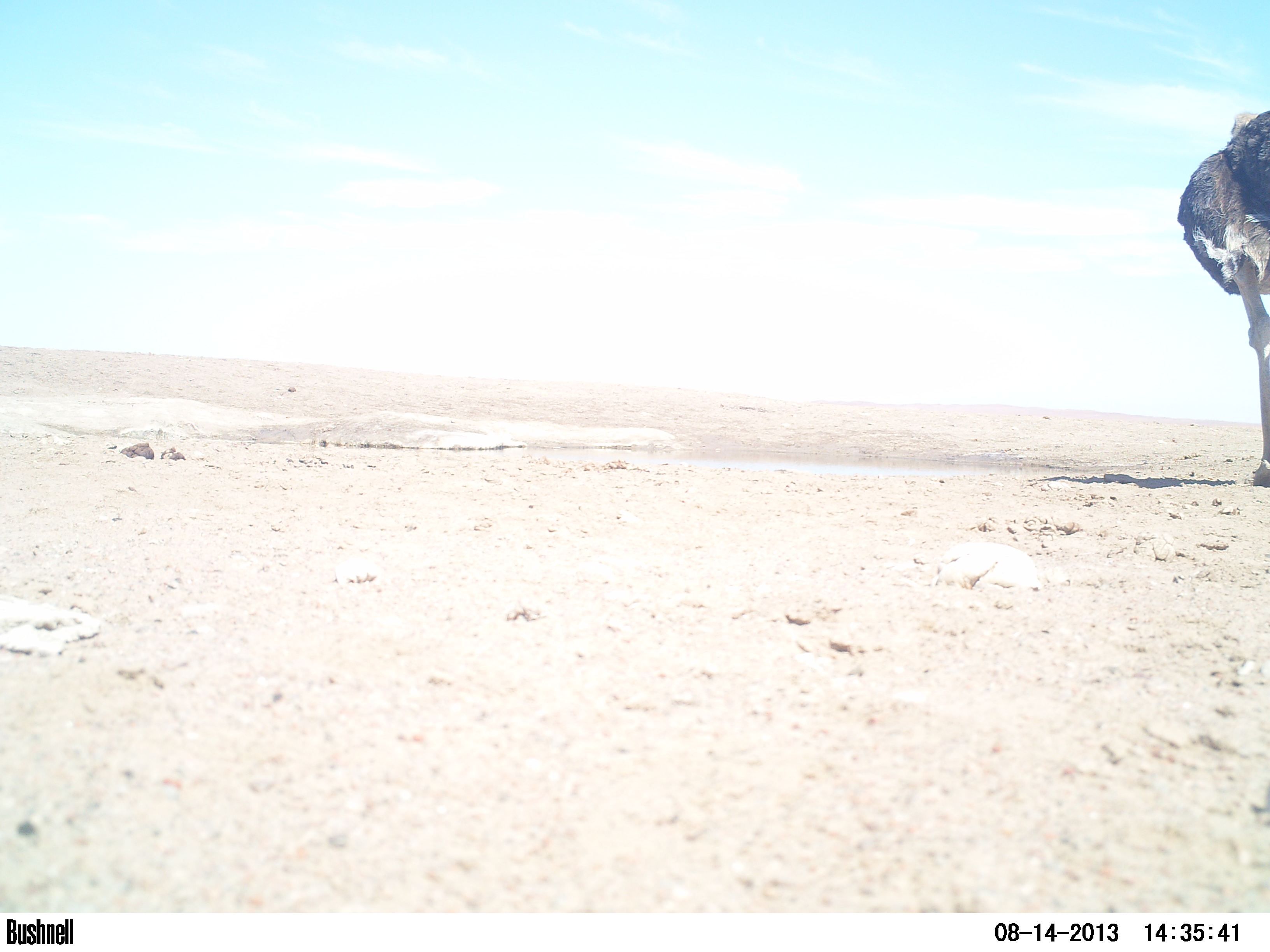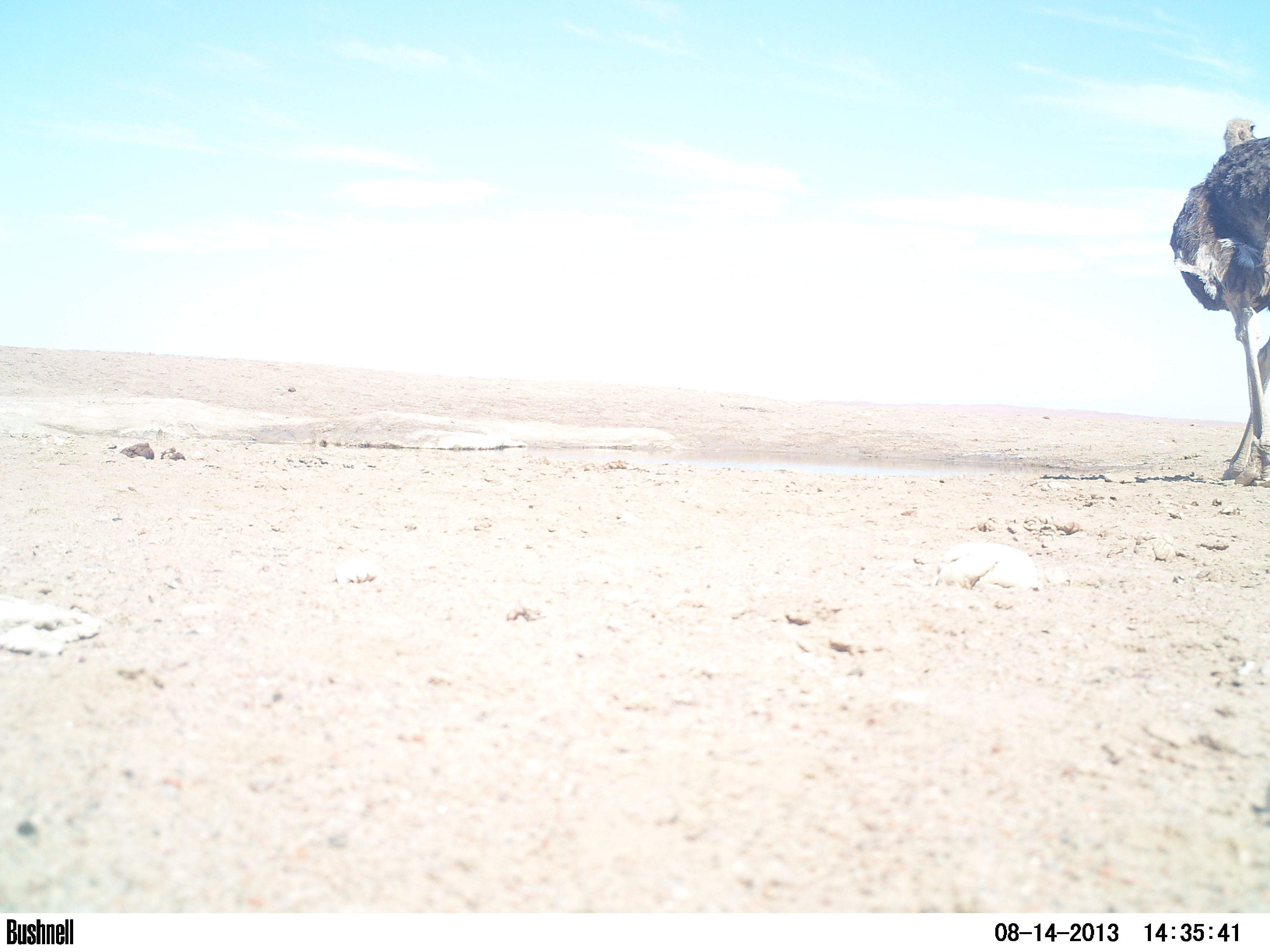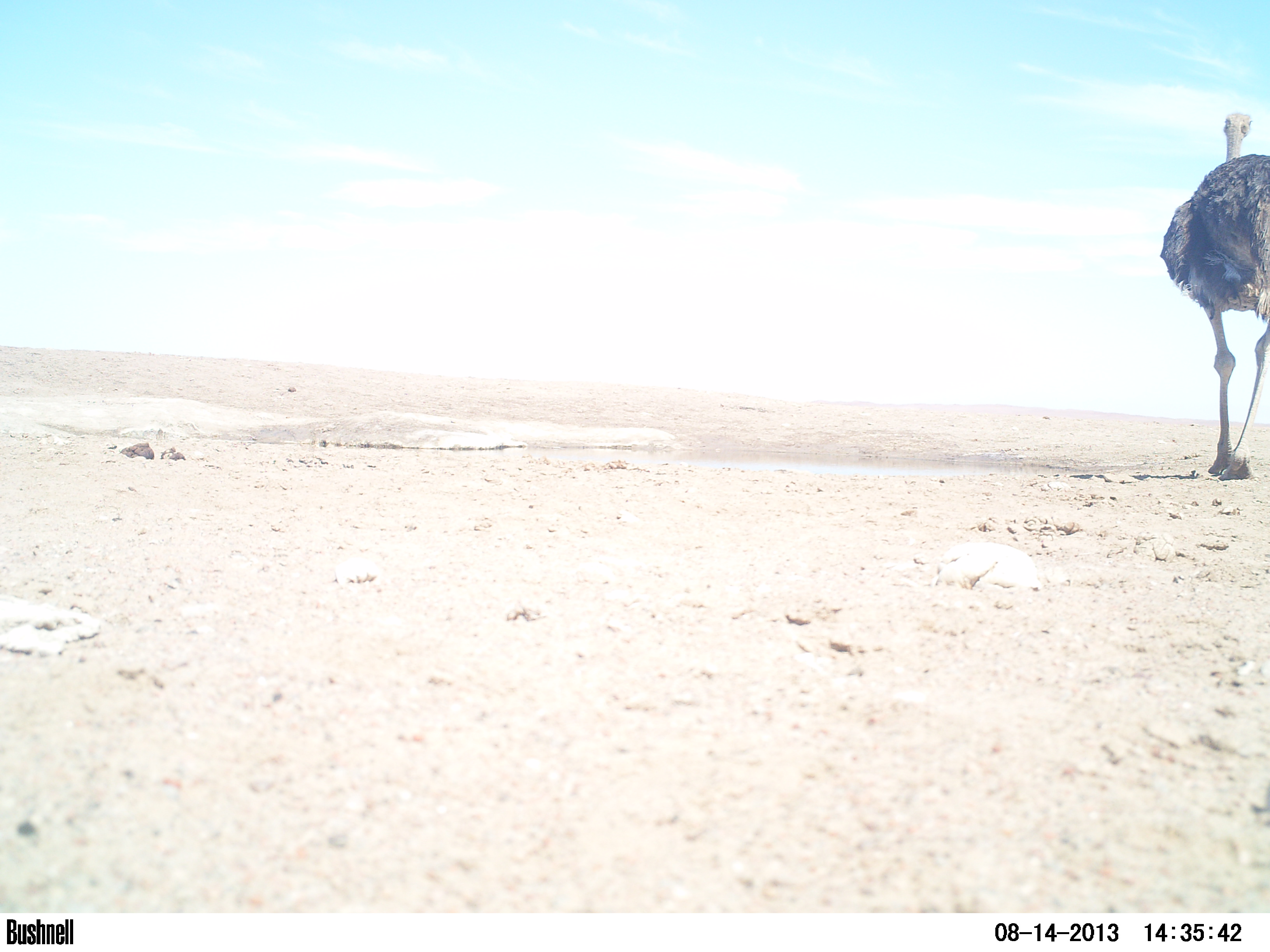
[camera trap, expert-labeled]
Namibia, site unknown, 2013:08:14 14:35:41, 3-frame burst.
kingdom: Animalia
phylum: Chordata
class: Aves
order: Struthioniformes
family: Struthionidae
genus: Struthio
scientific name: Struthio camelus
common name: common ostrich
Struthio camelus (common ostrich).